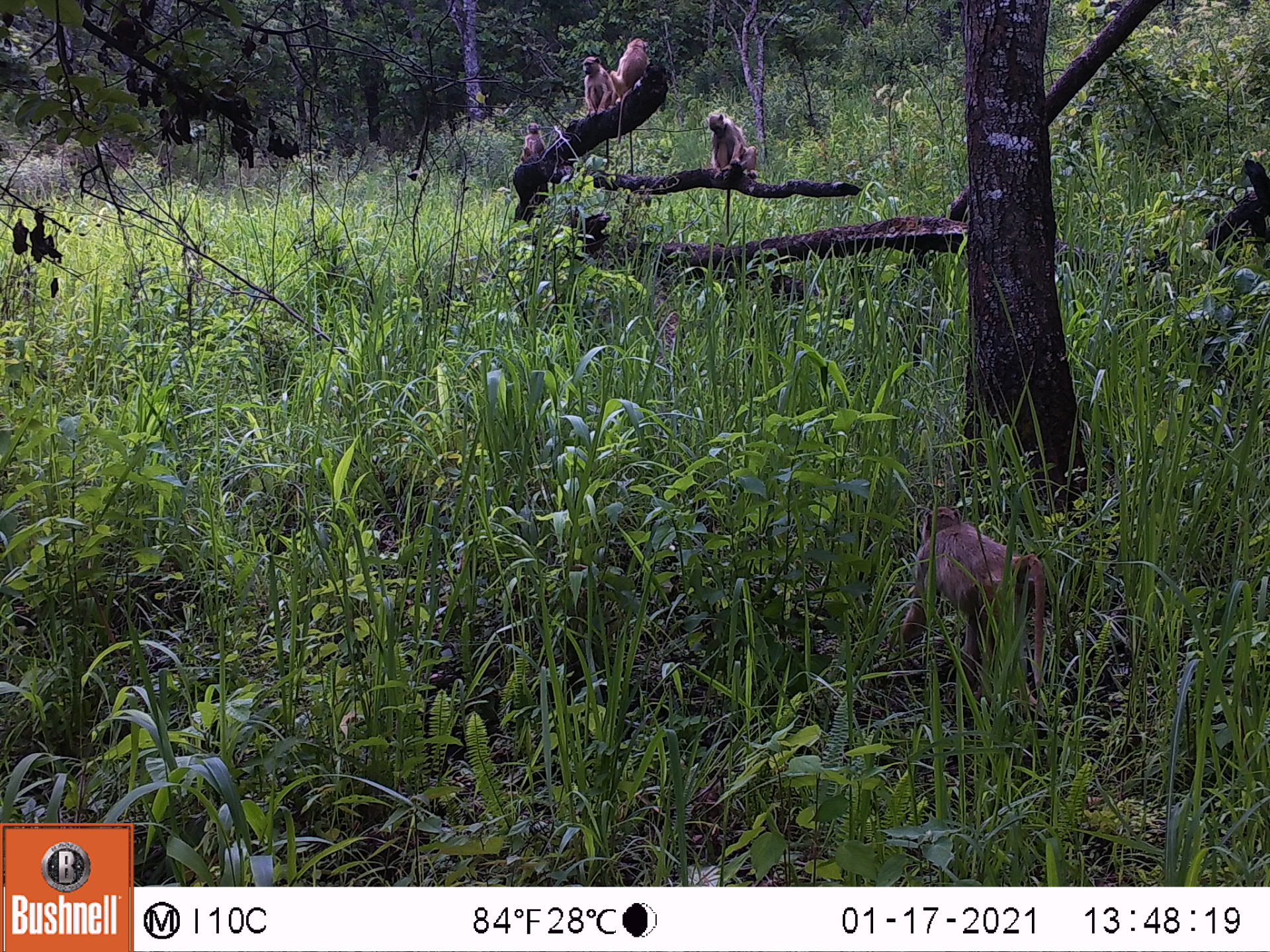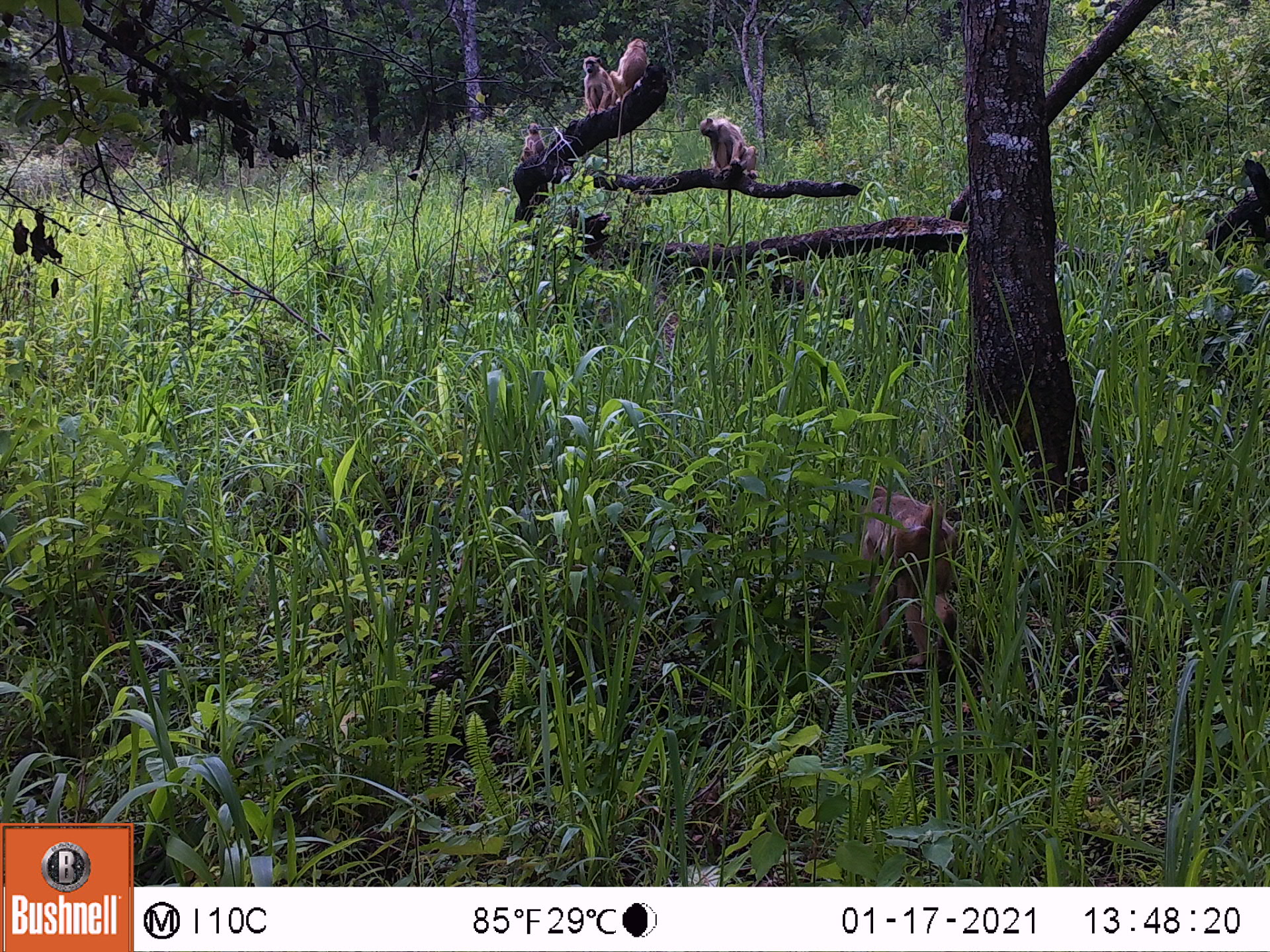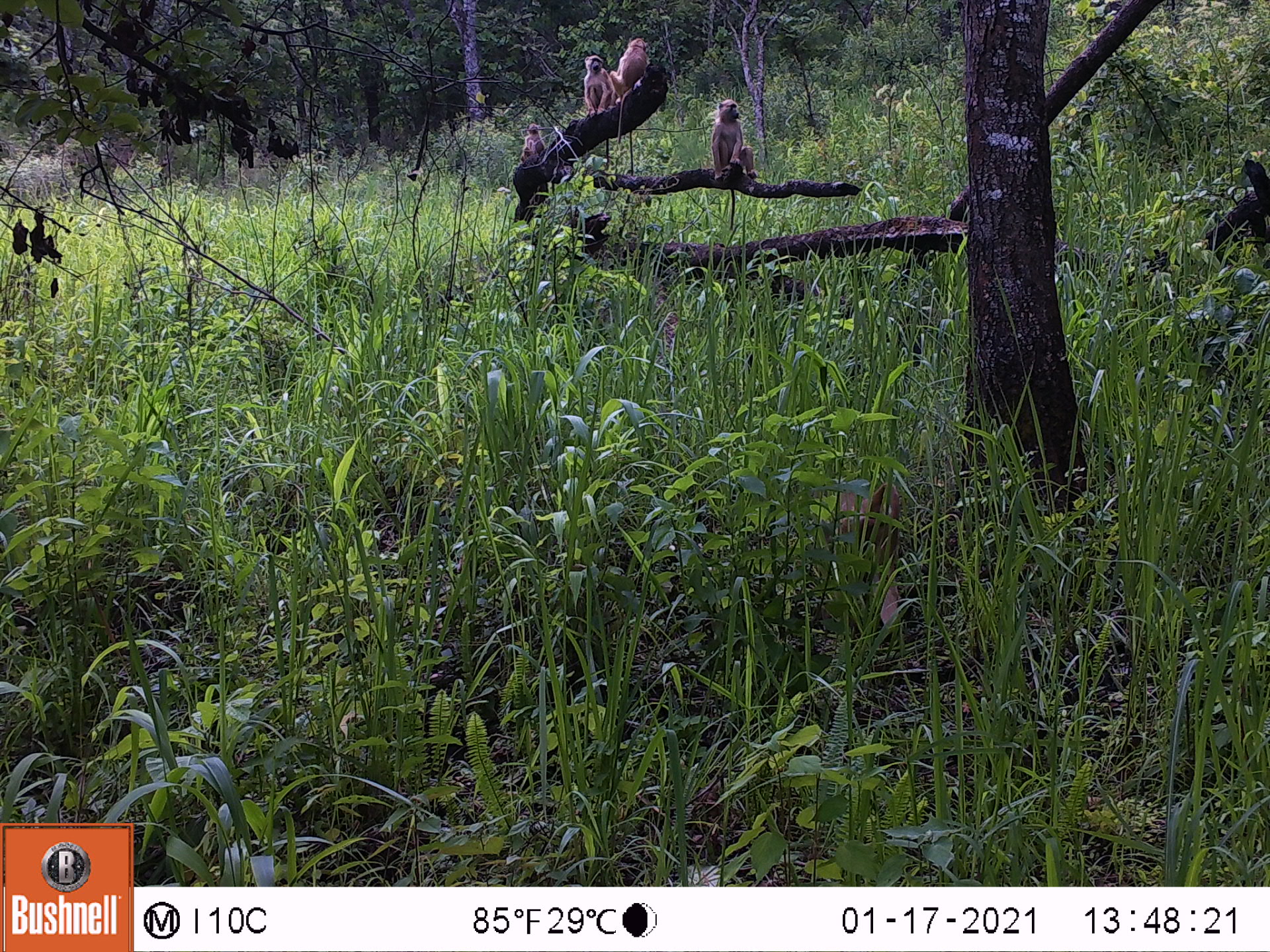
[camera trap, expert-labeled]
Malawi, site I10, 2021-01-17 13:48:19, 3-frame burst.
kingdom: Animalia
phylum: Chordata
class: Mammalia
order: Primates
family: Cercopithecidae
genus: Papio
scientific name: Papio cynocephalus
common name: yellow baboon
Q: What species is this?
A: Yellow baboon (Papio cynocephalus).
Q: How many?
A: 5.